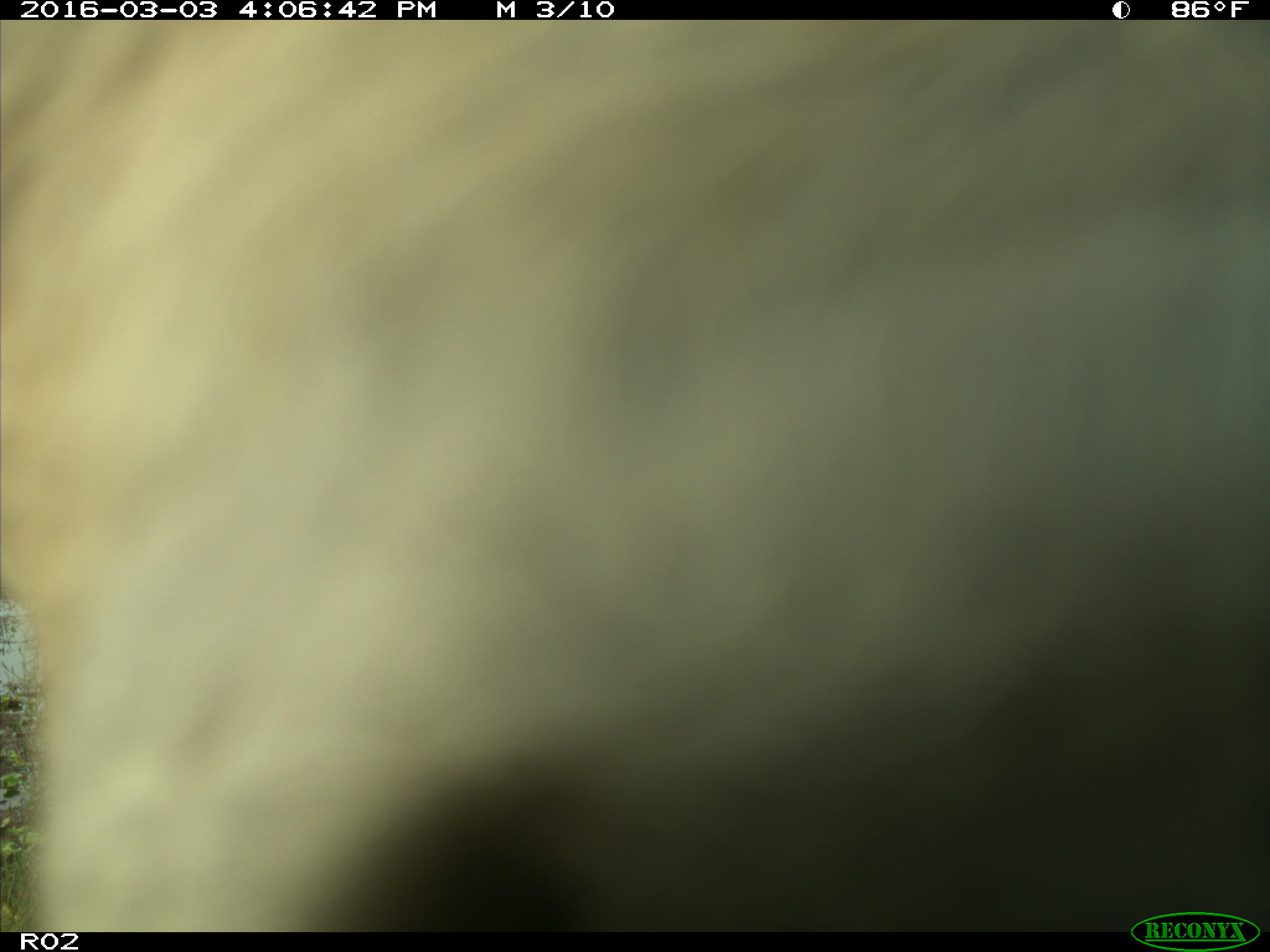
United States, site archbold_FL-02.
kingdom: Animalia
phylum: Chordata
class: Mammalia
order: Artiodactyla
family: Bovidae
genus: Bos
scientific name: Bos taurus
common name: domestic cow